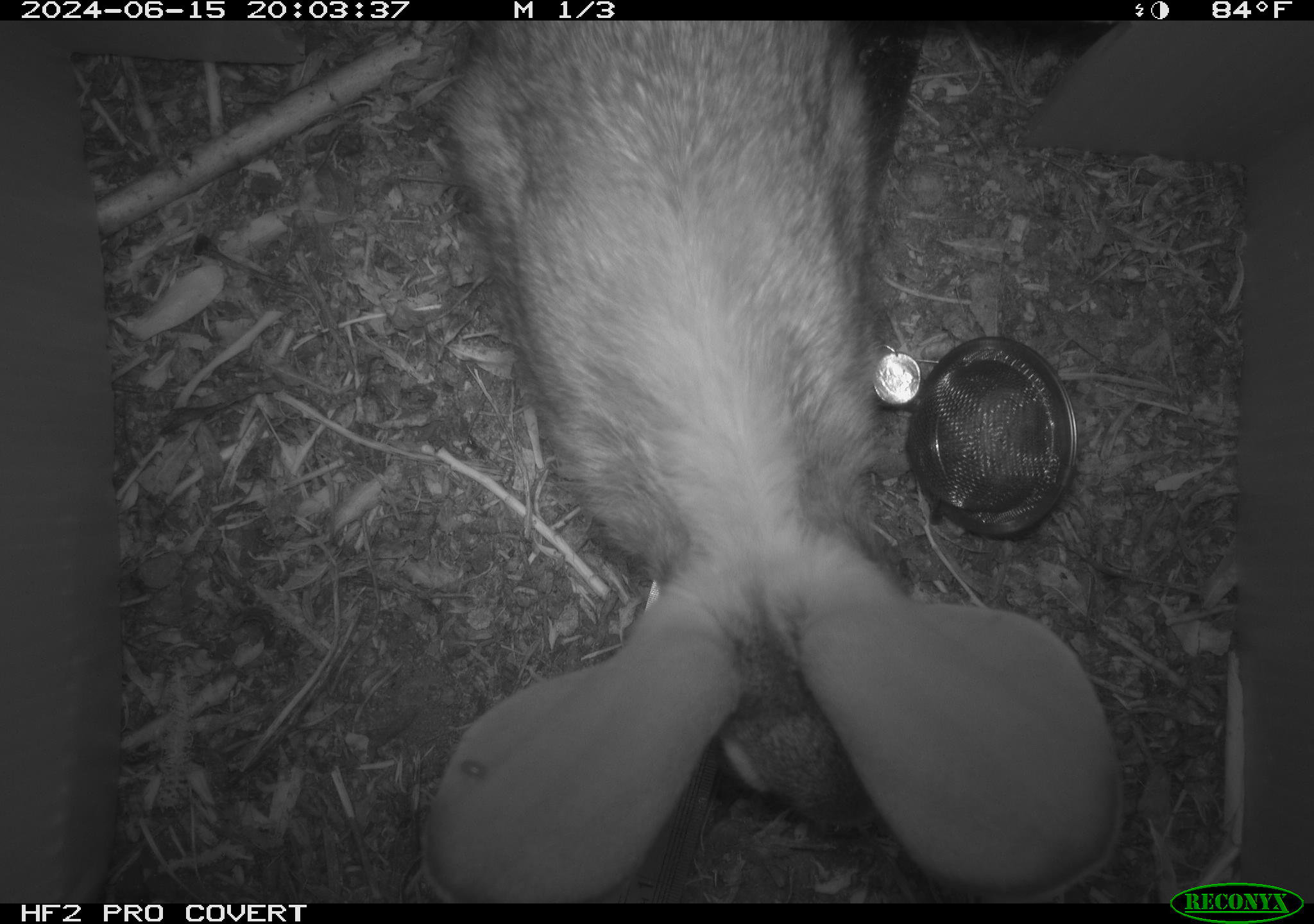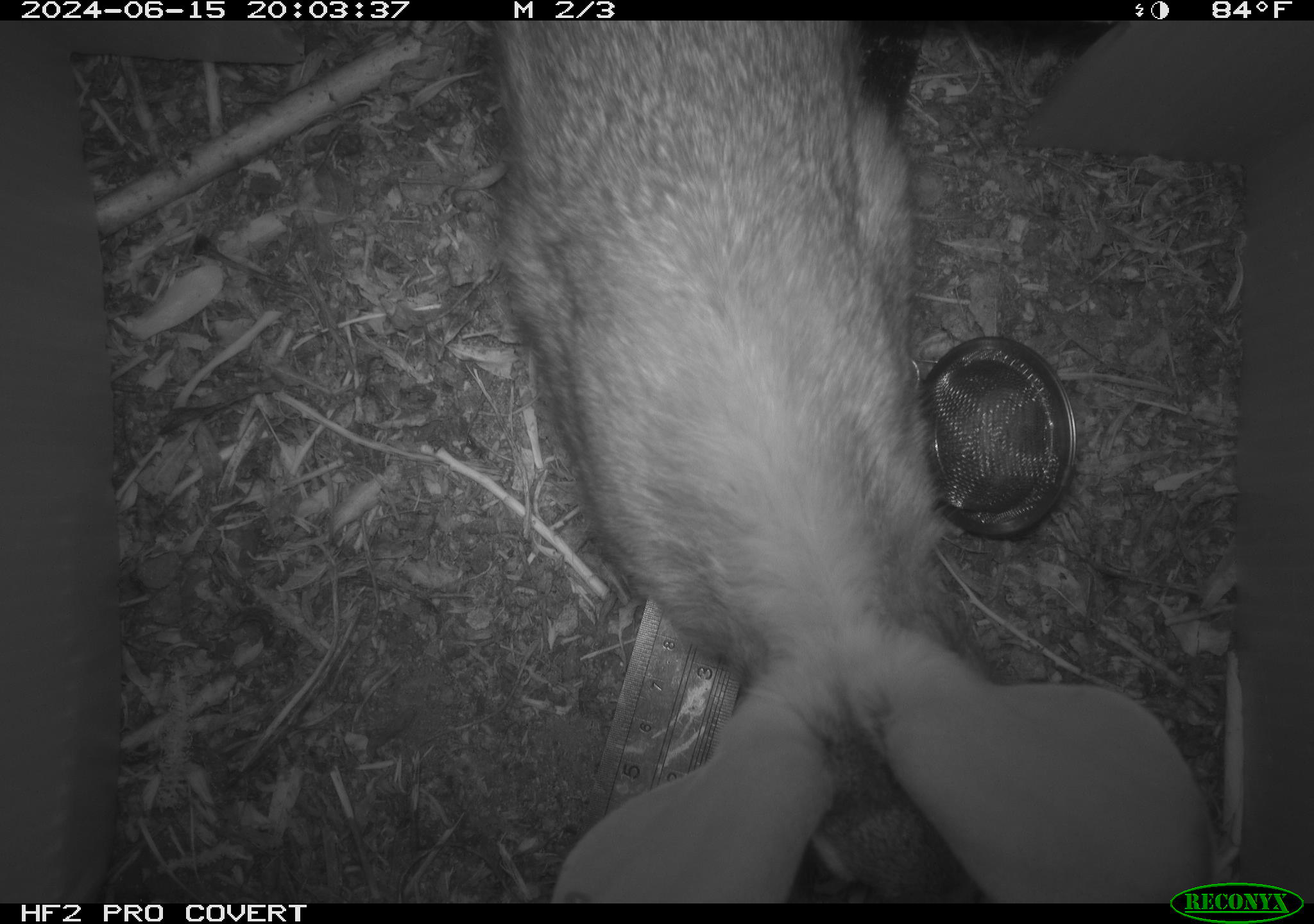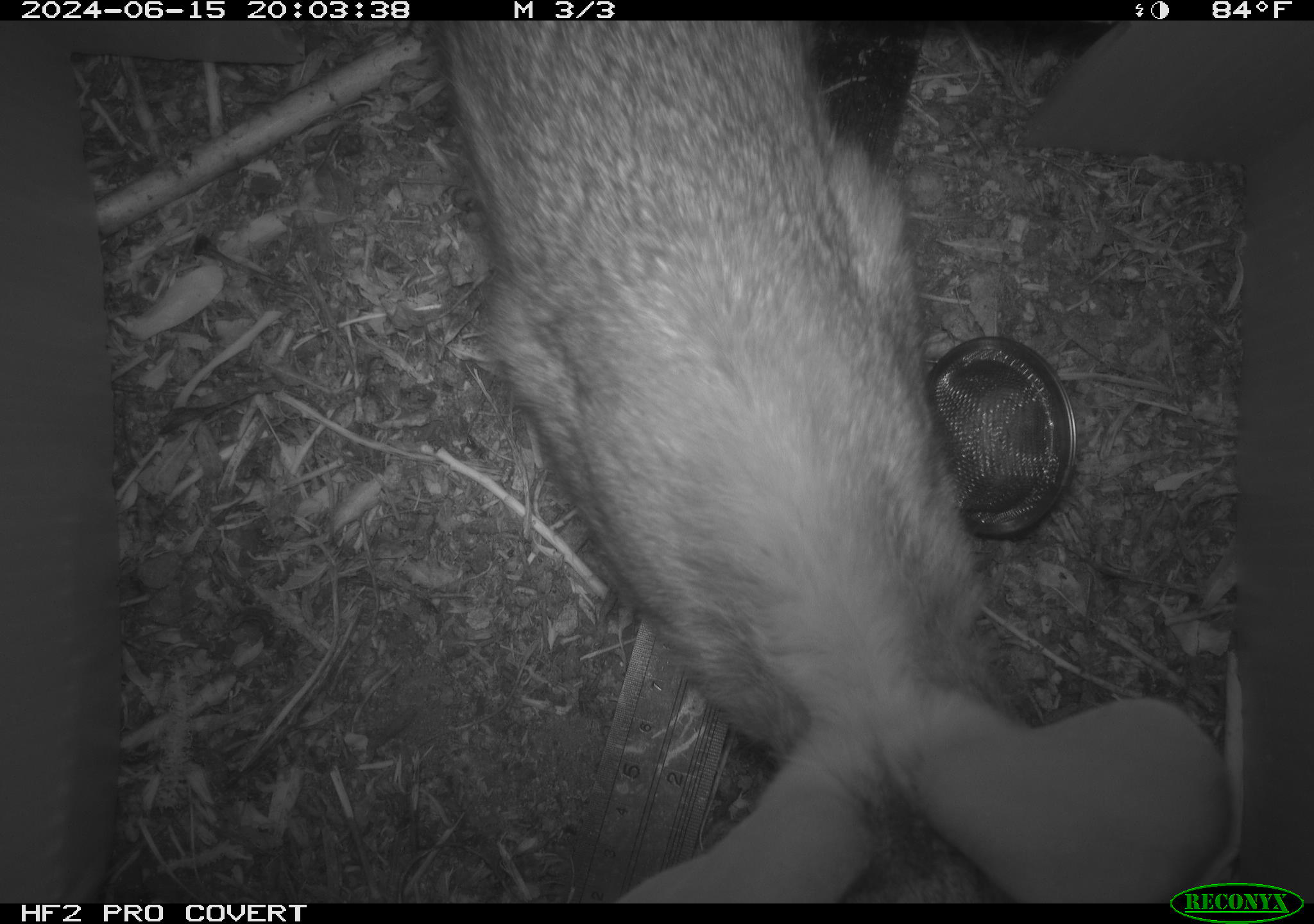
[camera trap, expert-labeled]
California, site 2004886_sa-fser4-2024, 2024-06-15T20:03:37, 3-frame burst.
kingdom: Animalia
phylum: Chordata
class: Mammalia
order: Lagomorpha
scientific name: Lagomorpha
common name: hares, rabbits, and pikas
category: lagomorpha order